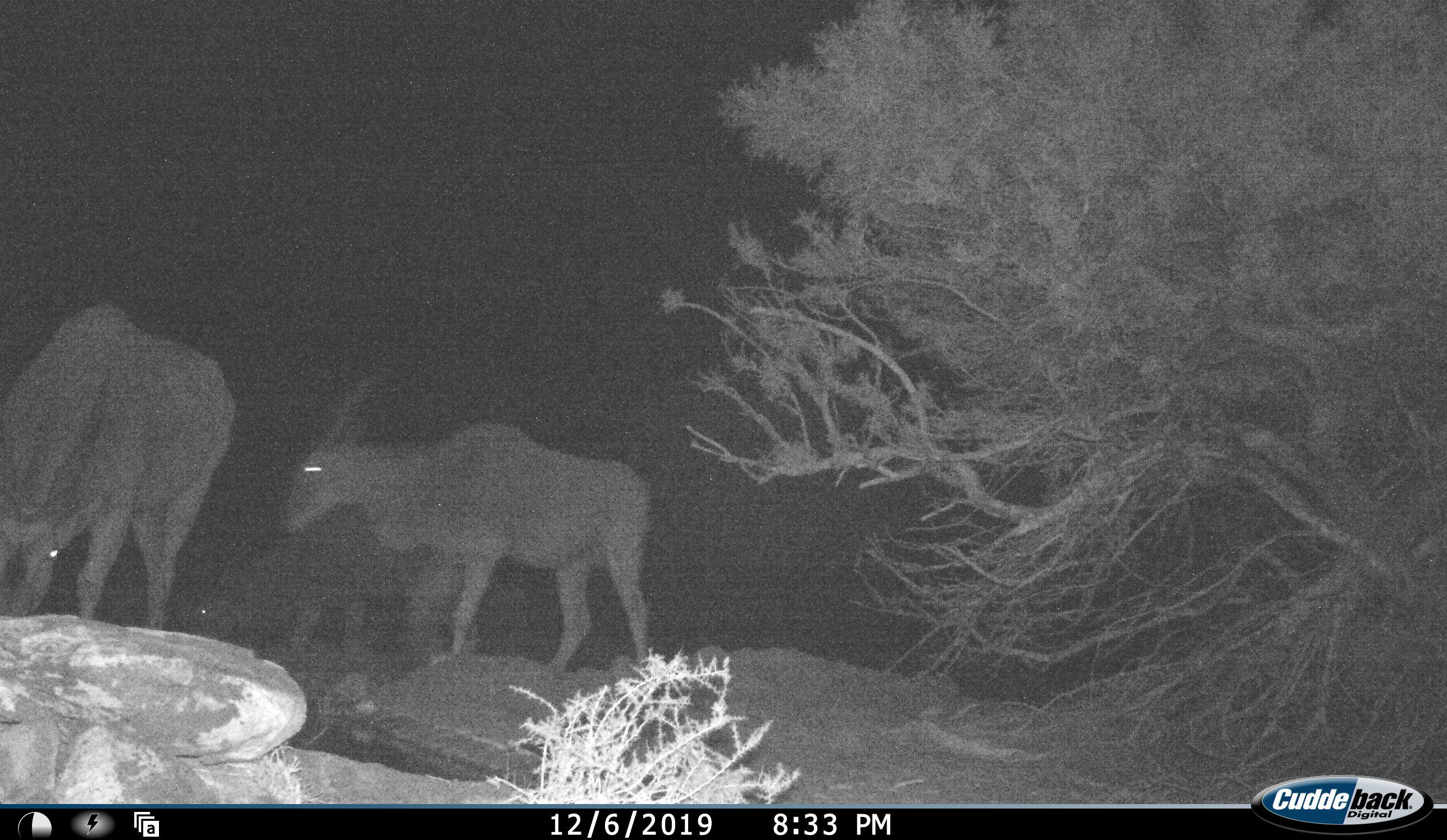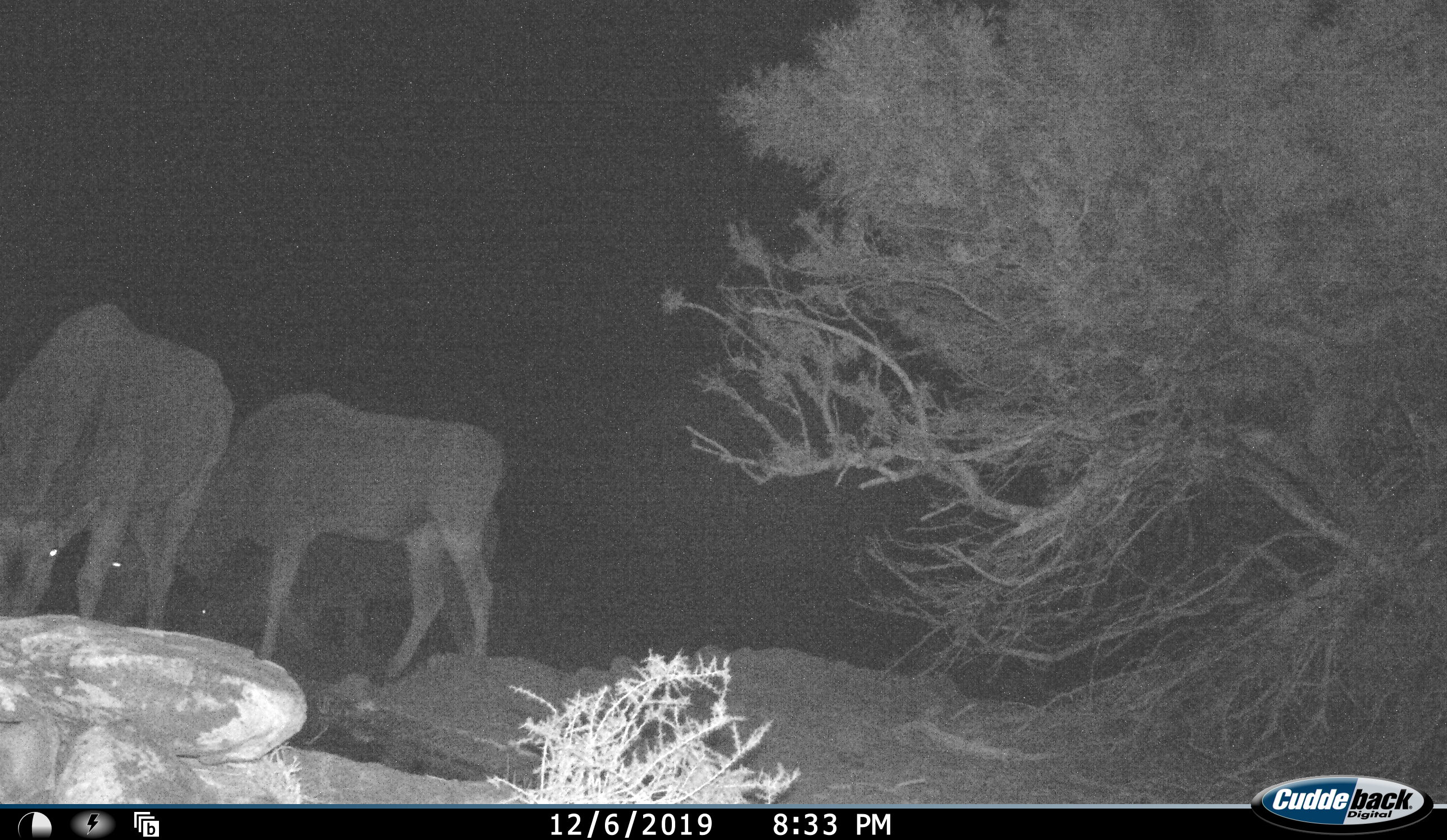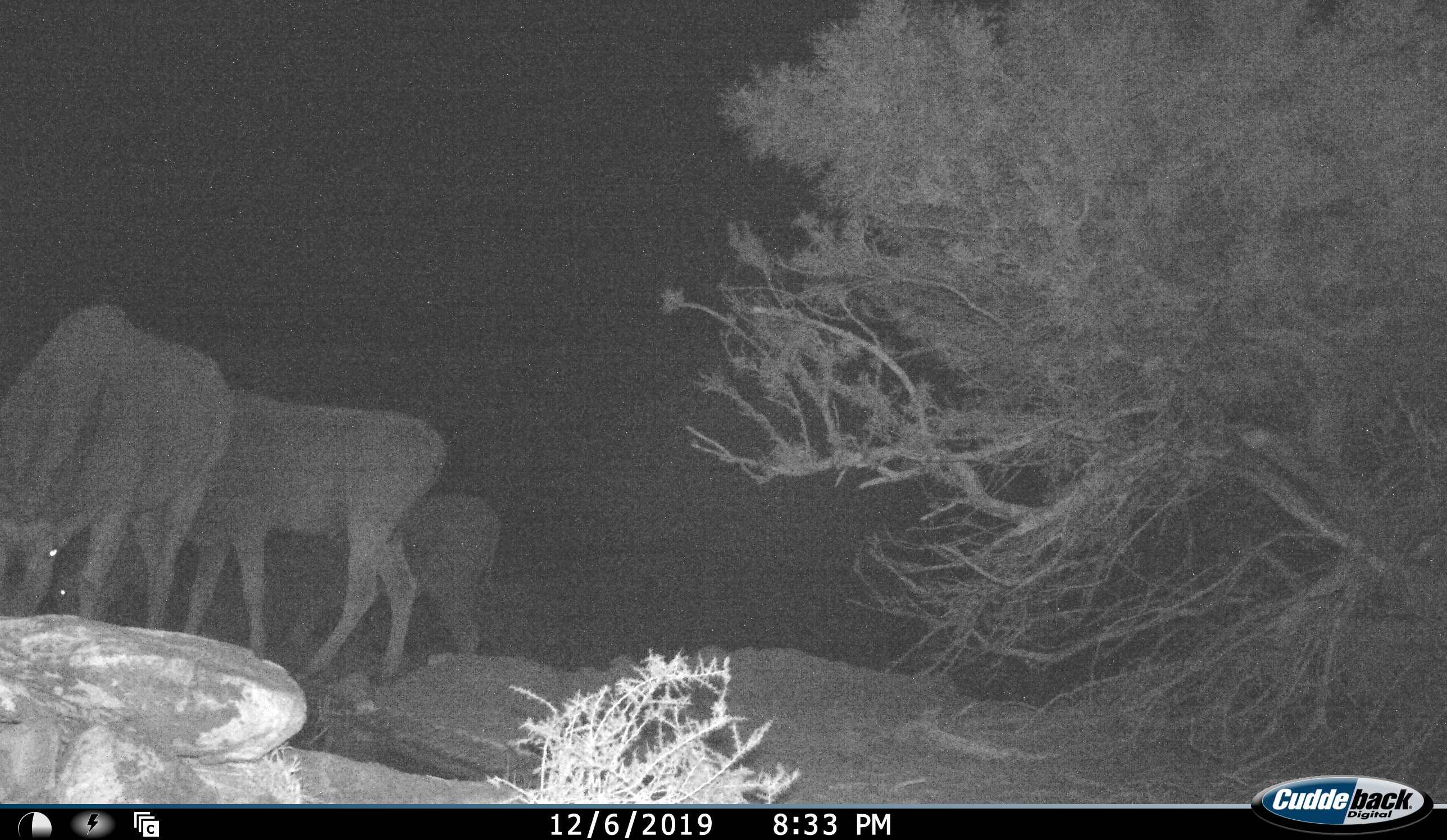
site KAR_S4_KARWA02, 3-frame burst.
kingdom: Animalia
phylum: Chordata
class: Mammalia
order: Artiodactyla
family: Bovidae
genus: Tragelaphus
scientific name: Tragelaphus oryx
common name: eland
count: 3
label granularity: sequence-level